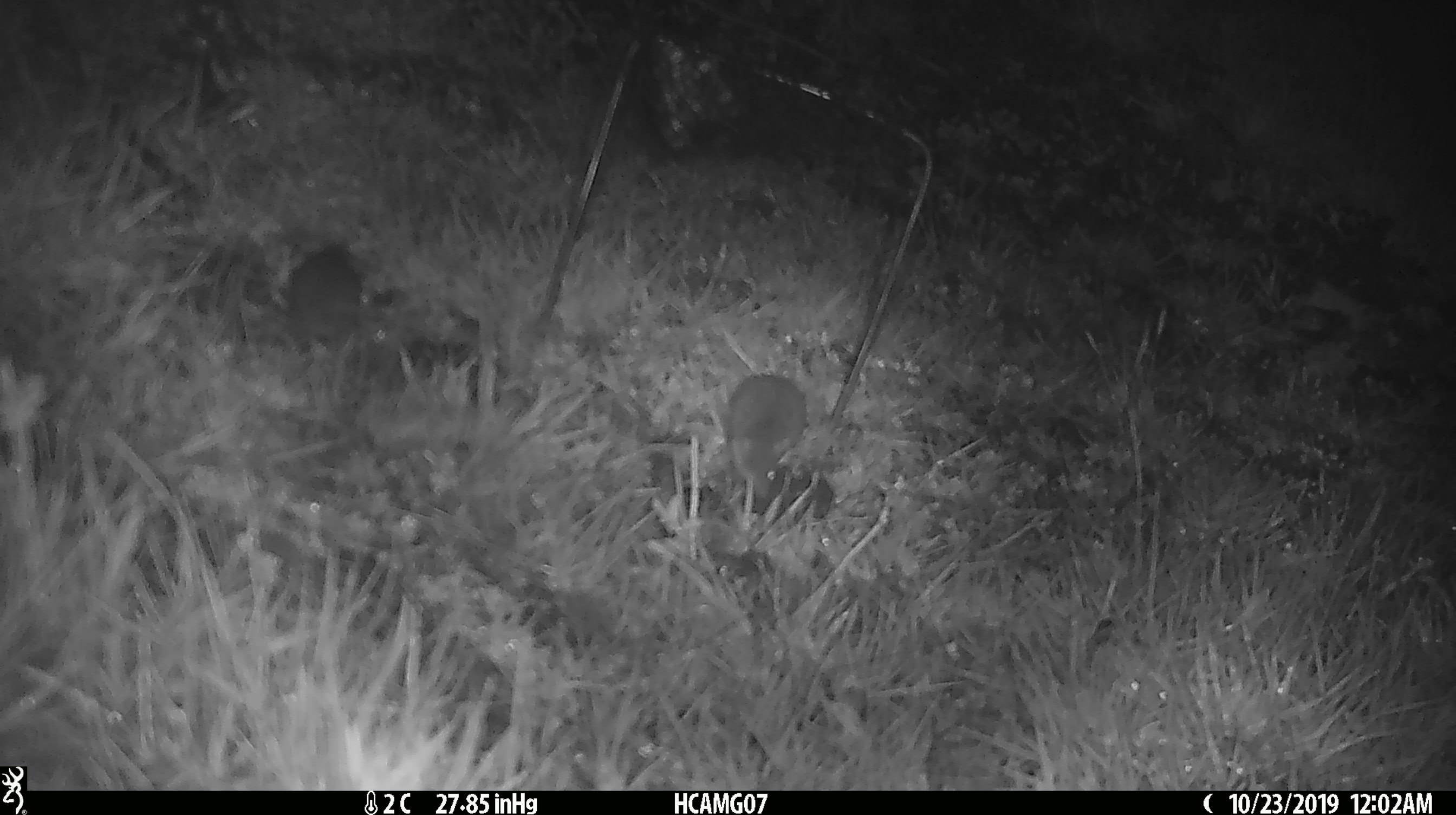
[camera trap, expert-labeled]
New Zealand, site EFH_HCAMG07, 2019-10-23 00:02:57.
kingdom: Animalia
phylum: Chordata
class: Mammalia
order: Rodentia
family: Muridae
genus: Mus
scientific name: Mus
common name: mouse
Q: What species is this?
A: Mouse (Mus).